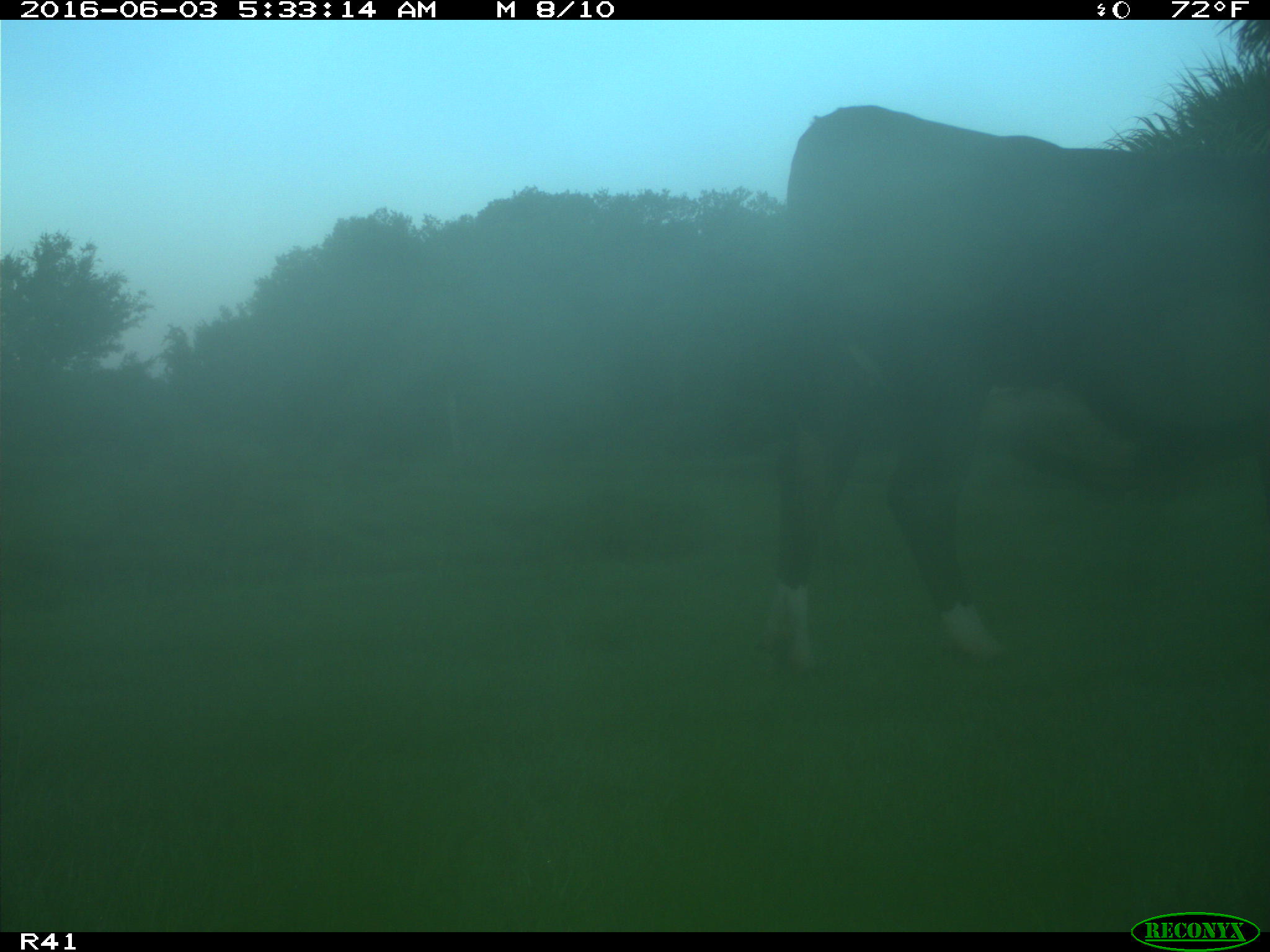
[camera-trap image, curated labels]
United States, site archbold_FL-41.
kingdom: Animalia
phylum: Chordata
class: Mammalia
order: Artiodactyla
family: Bovidae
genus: Bos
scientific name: Bos taurus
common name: domestic cow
Bos taurus (domestic cow).